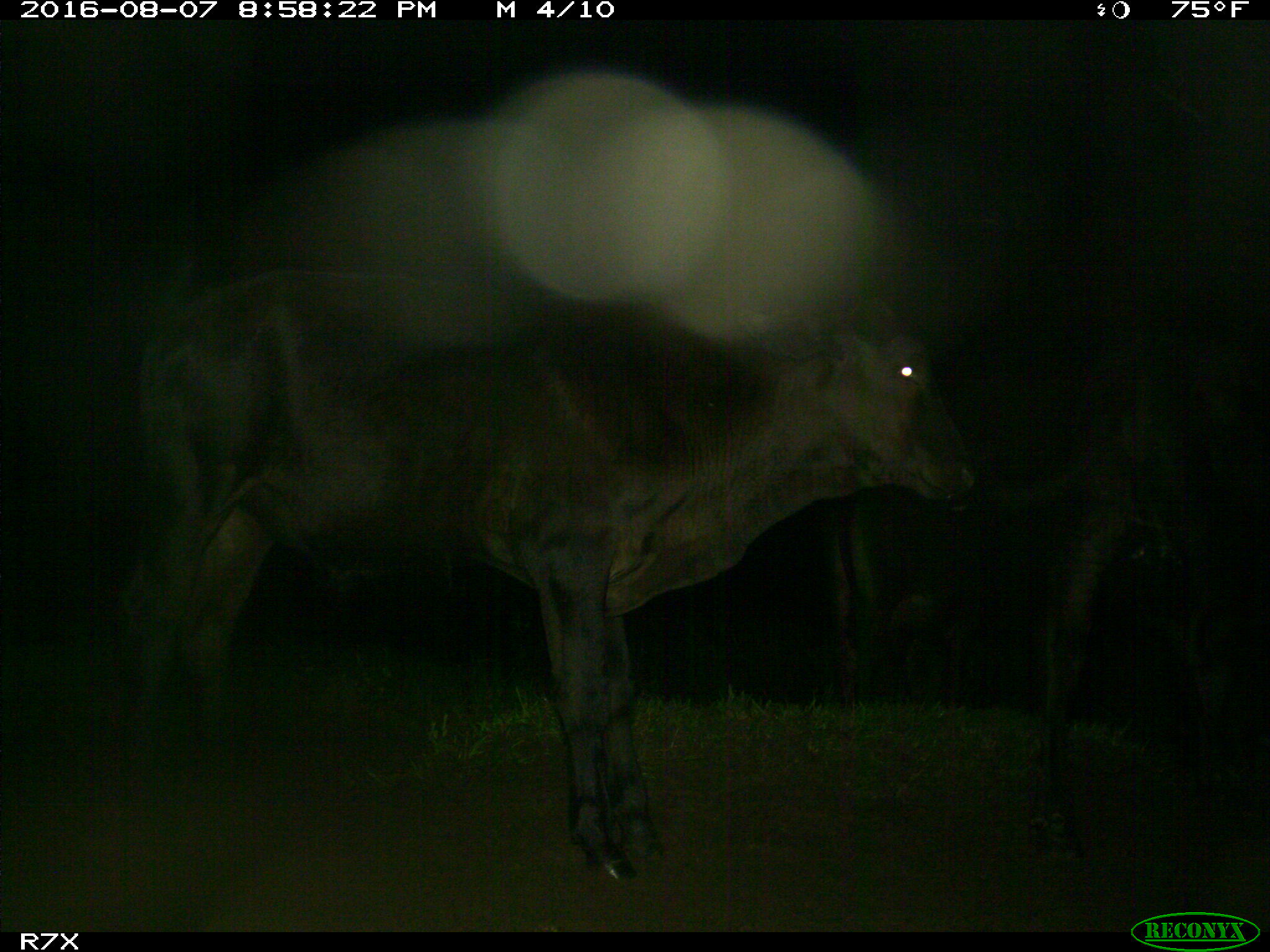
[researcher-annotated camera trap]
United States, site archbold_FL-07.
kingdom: Animalia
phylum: Chordata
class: Mammalia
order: Artiodactyla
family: Bovidae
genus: Bos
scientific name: Bos taurus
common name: domestic cow